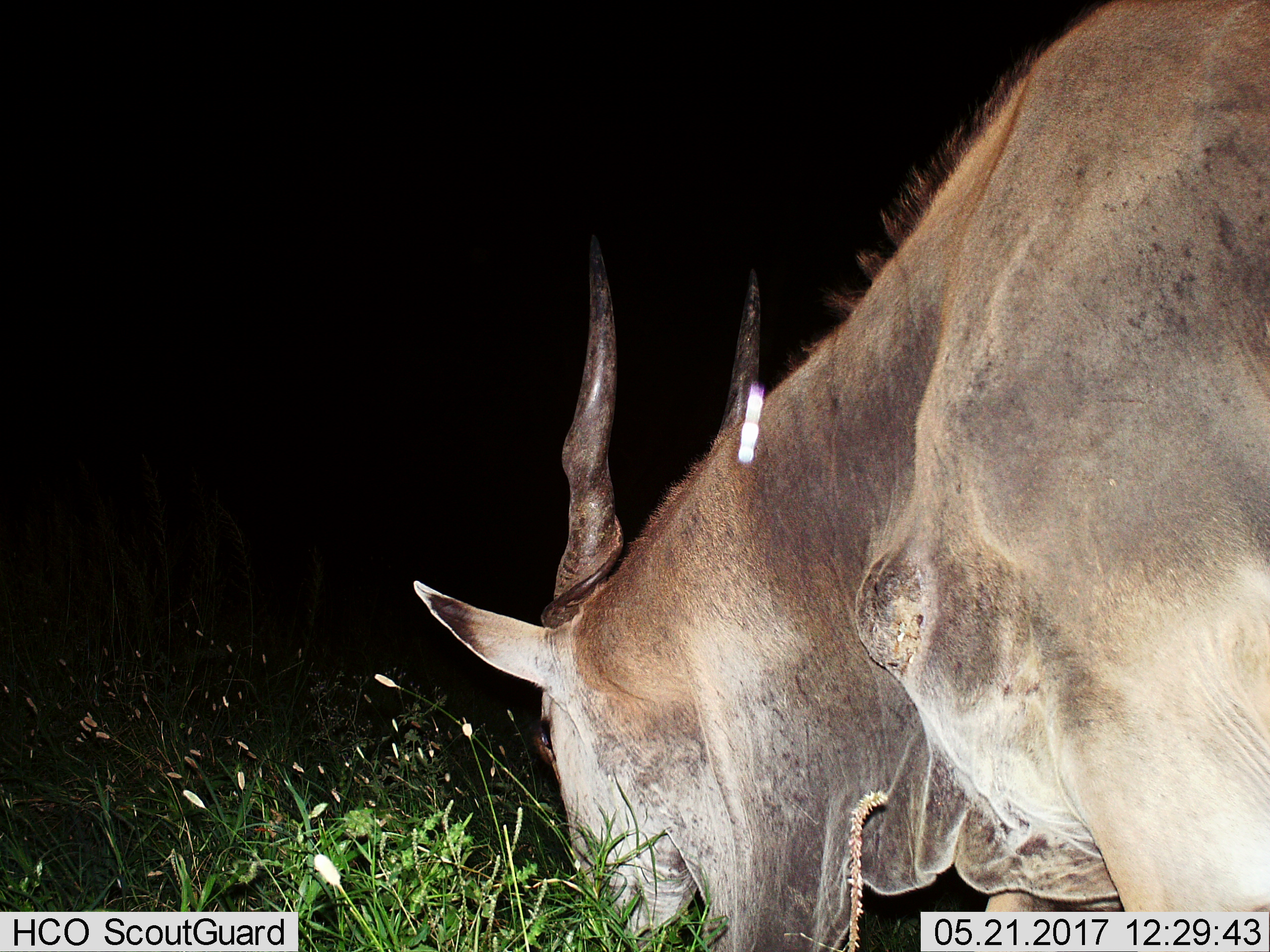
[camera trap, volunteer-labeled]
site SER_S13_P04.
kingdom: Animalia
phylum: Chordata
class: Mammalia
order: Artiodactyla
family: Bovidae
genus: Tragelaphus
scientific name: Tragelaphus oryx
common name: eland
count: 1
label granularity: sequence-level